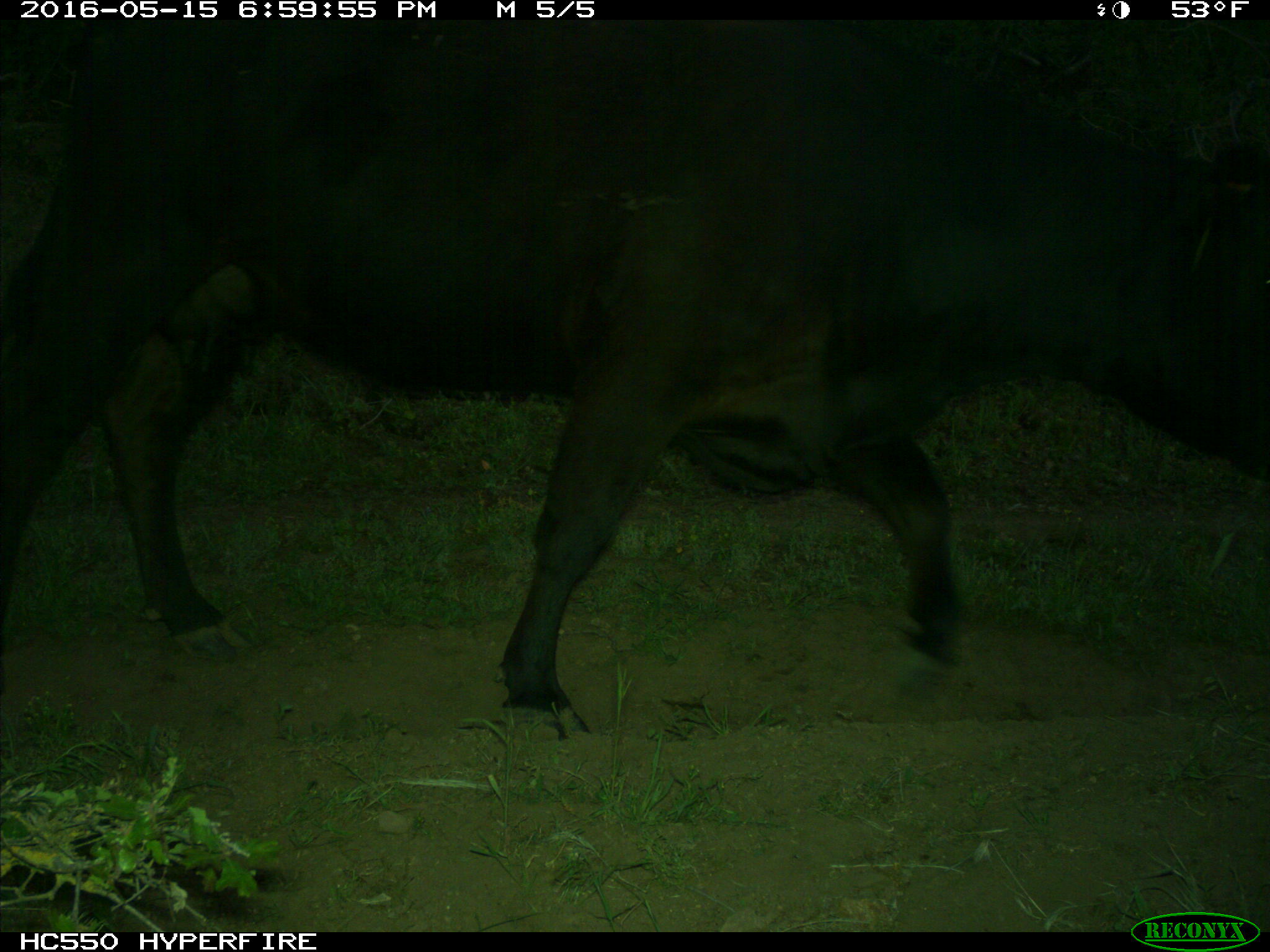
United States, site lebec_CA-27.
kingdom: Animalia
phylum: Chordata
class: Mammalia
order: Artiodactyla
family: Bovidae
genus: Bos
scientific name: Bos taurus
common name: domestic cow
Bos taurus (domestic cow).